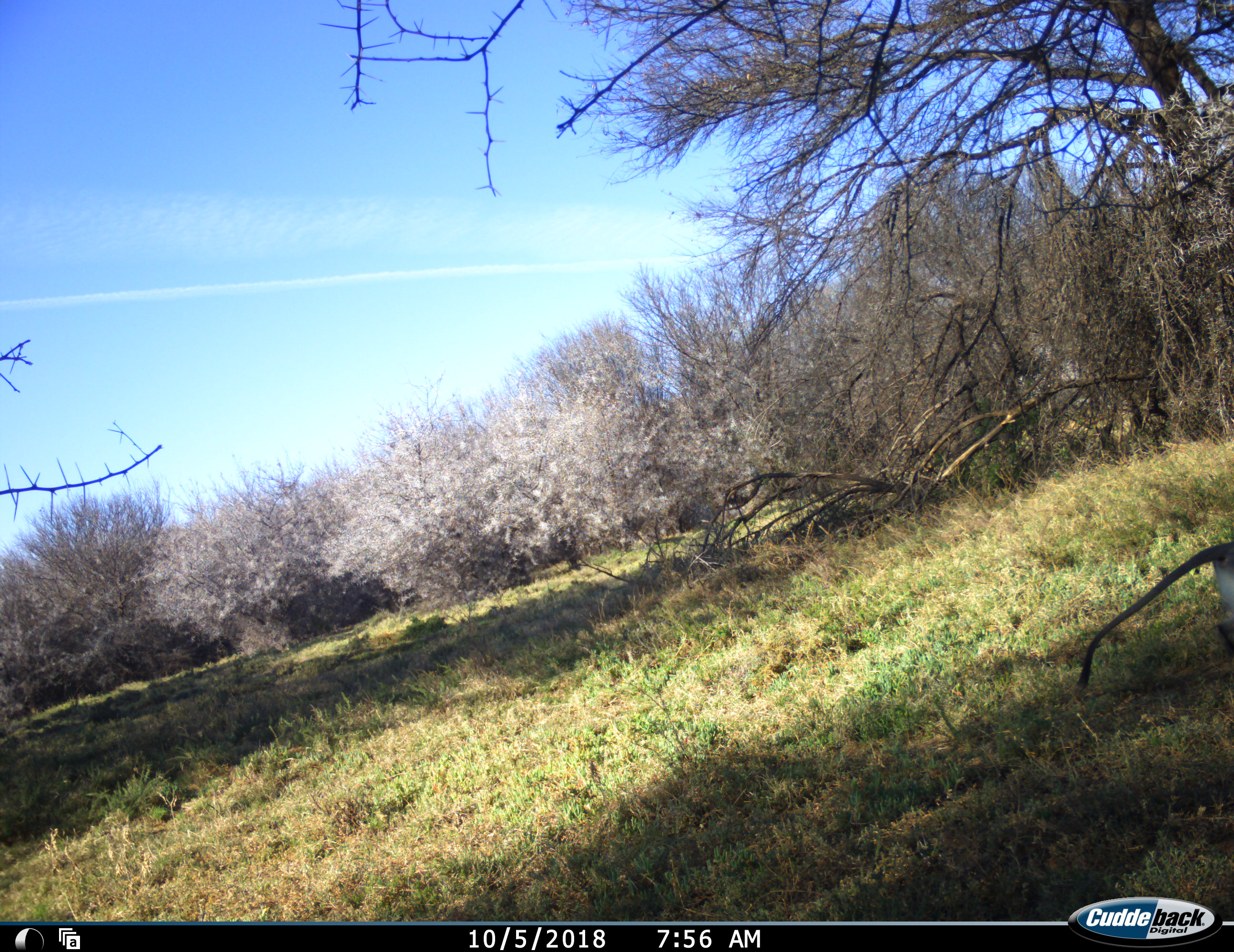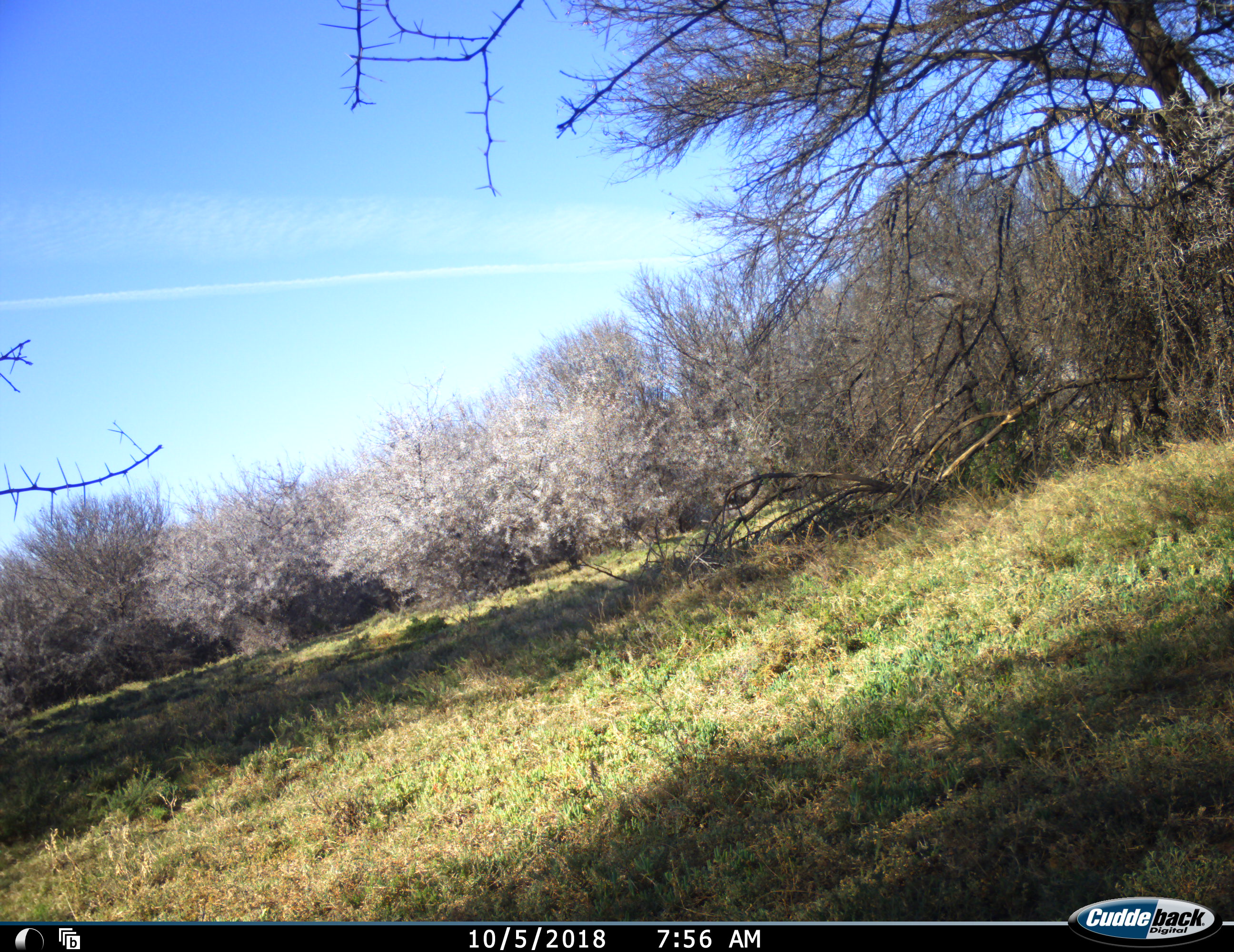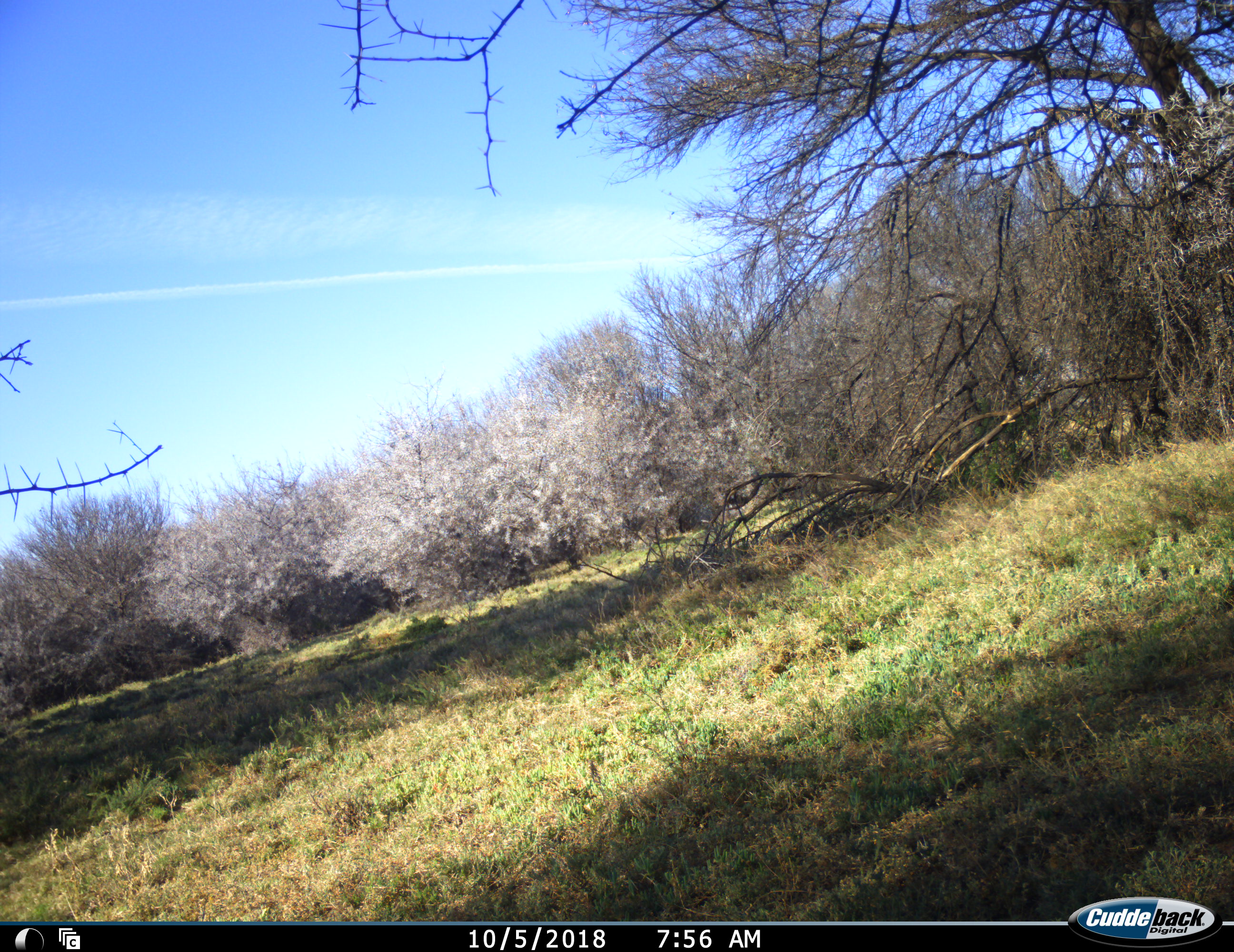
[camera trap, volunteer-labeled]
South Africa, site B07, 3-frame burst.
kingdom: Animalia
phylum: Chordata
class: Mammalia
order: Primates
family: Cercopithecidae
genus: Chlorocebus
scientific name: Chlorocebus pygerythrus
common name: vervet monkey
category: monkeyvervet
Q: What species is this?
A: Monkeyvervet (vervet monkey) (Chlorocebus pygerythrus).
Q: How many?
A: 1.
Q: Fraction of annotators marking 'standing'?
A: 0%.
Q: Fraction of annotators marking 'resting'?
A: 0%.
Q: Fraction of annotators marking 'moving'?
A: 100%.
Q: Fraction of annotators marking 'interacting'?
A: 0%.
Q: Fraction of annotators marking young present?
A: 0%.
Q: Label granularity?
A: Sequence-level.